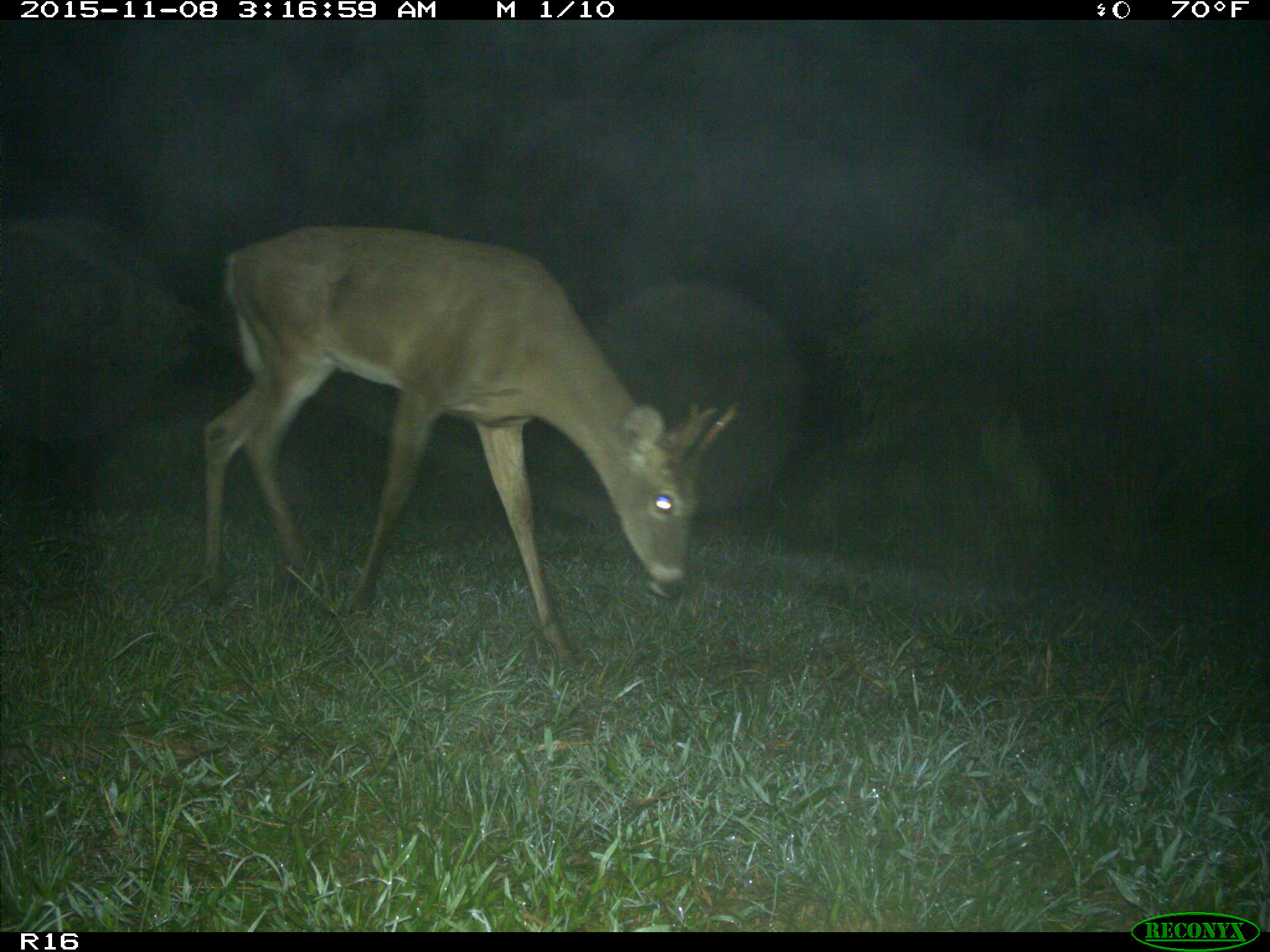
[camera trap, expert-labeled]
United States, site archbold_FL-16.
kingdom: Animalia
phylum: Chordata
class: Mammalia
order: Artiodactyla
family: Cervidae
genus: Odocoileus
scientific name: Odocoileus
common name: deer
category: unidentified deer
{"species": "unidentified deer (deer) (Odocoileus)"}